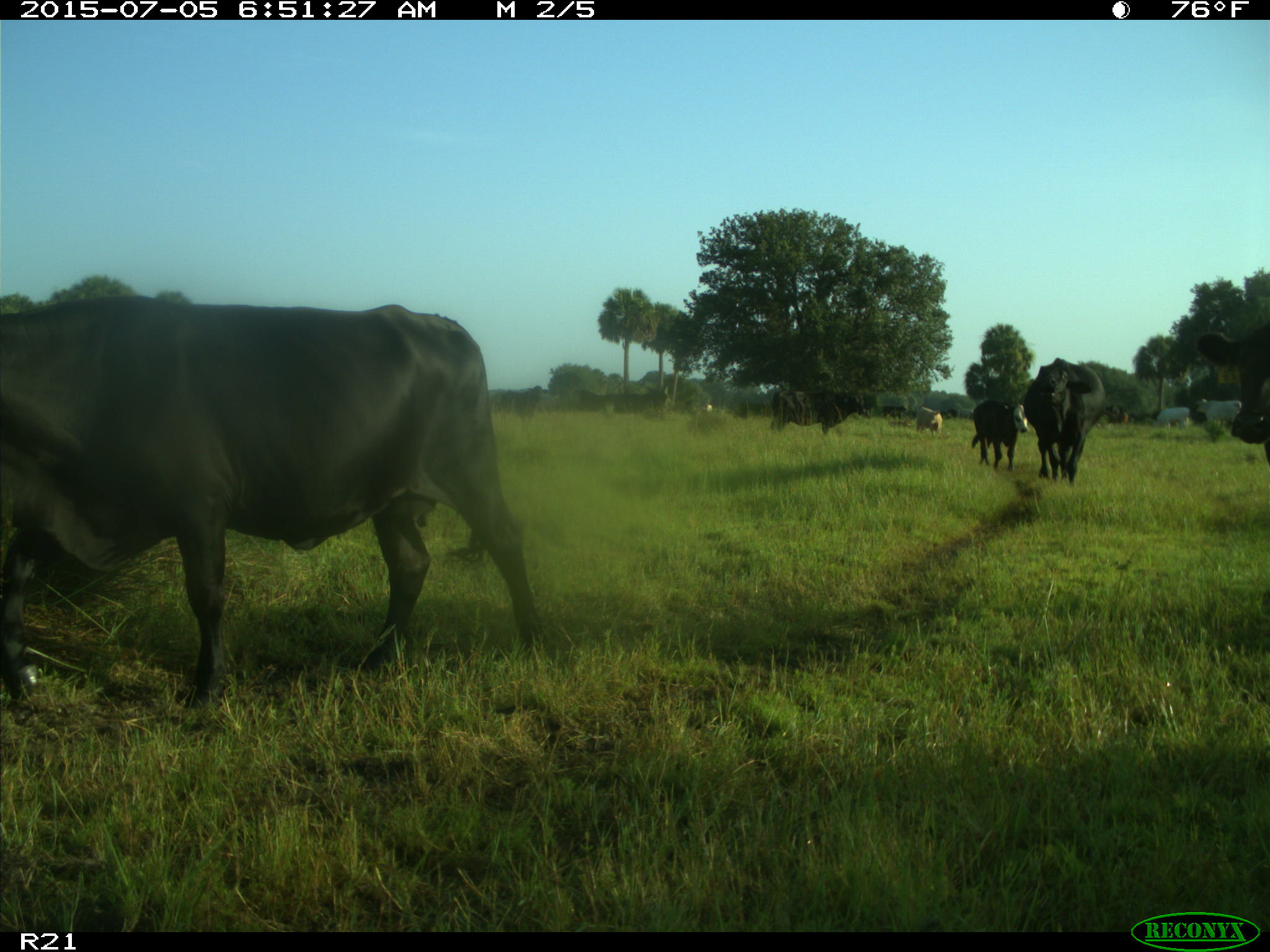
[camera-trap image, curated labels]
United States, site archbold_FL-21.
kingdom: Animalia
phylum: Chordata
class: Mammalia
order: Artiodactyla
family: Bovidae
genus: Bos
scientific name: Bos taurus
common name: domestic cow